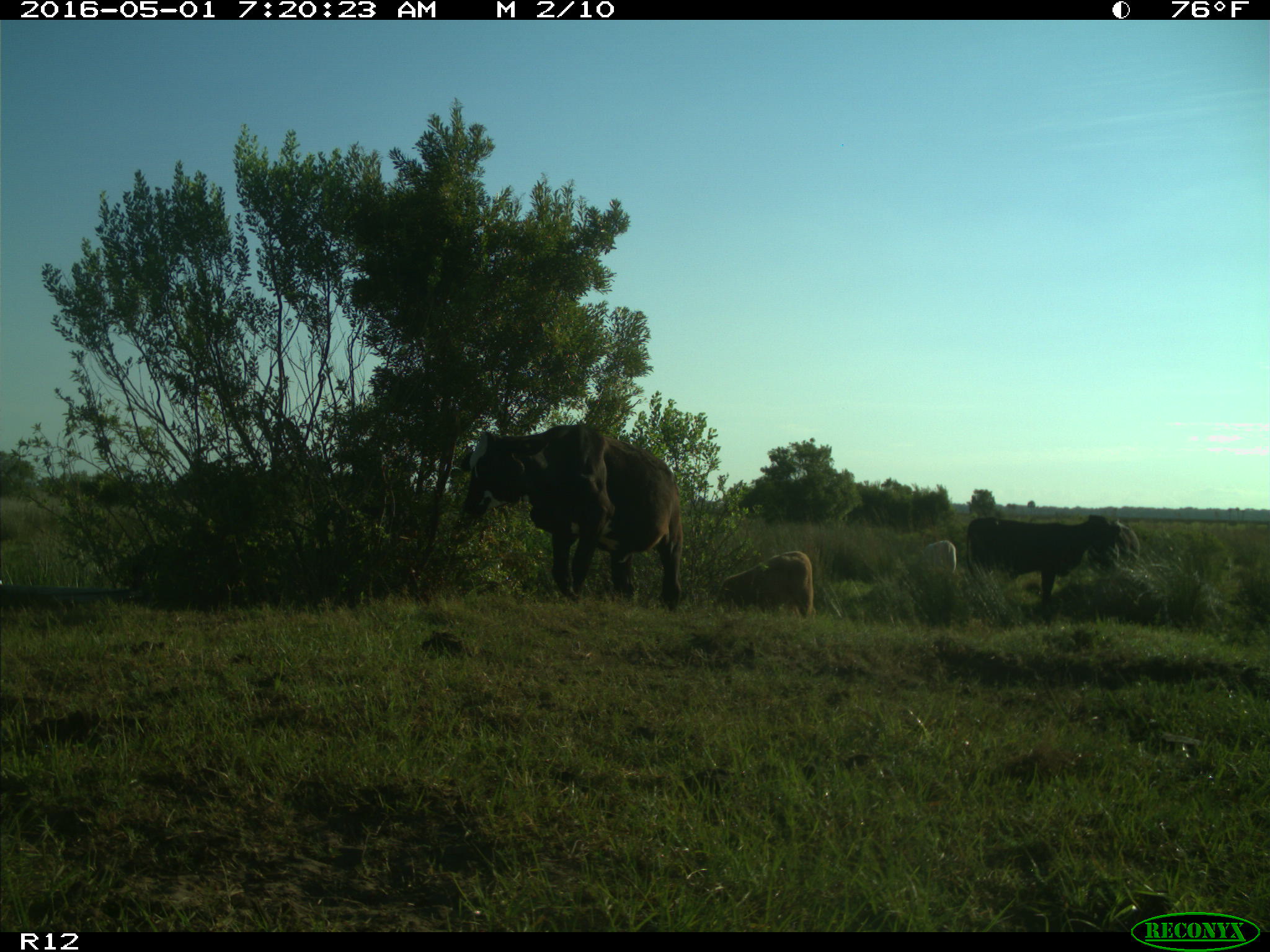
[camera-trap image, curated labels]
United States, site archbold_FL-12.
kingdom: Animalia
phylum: Chordata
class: Mammalia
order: Artiodactyla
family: Bovidae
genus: Bos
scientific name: Bos taurus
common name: domestic cow